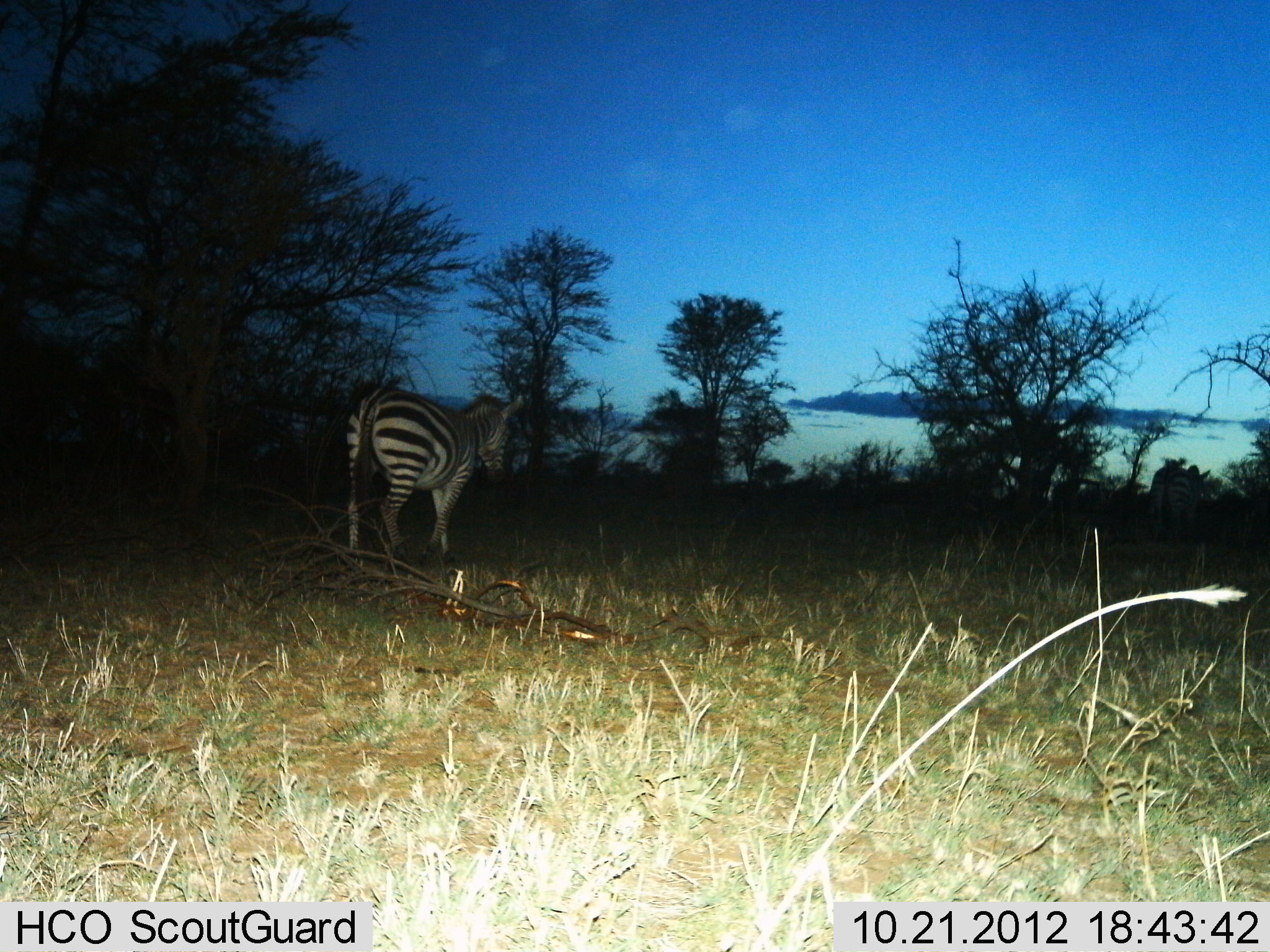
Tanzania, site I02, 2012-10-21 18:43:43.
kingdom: Animalia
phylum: Chordata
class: Mammalia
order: Perissodactyla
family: Equidae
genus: Equus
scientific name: Equus quagga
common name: plains zebra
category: zebra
Zebra (plains zebra) (Equus quagga), count 1. Behavior (volunteer vote fractions): standing 60%, resting 0%, moving 40%, interacting 0%. Young present (vote fraction): 0%. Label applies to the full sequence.